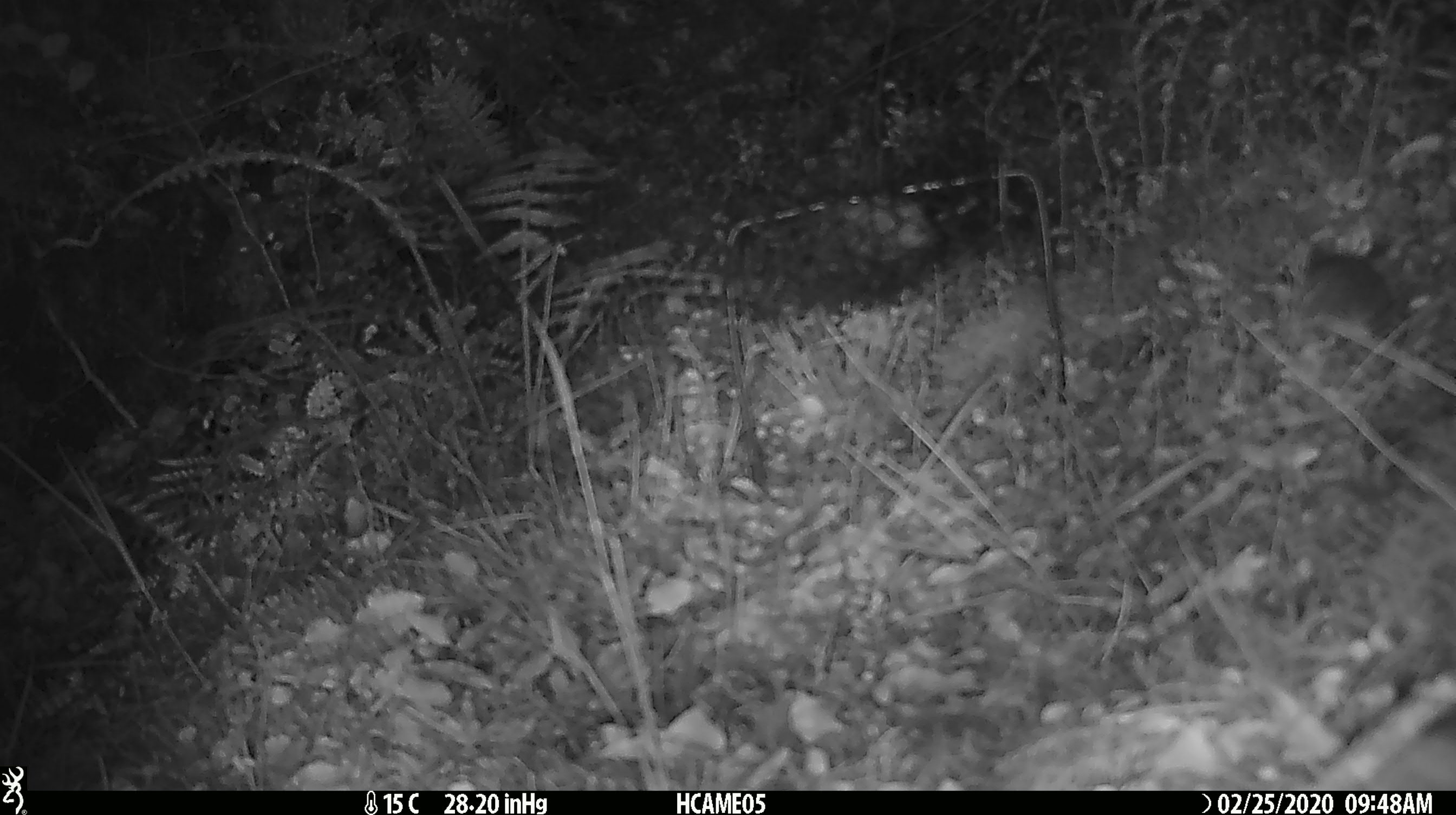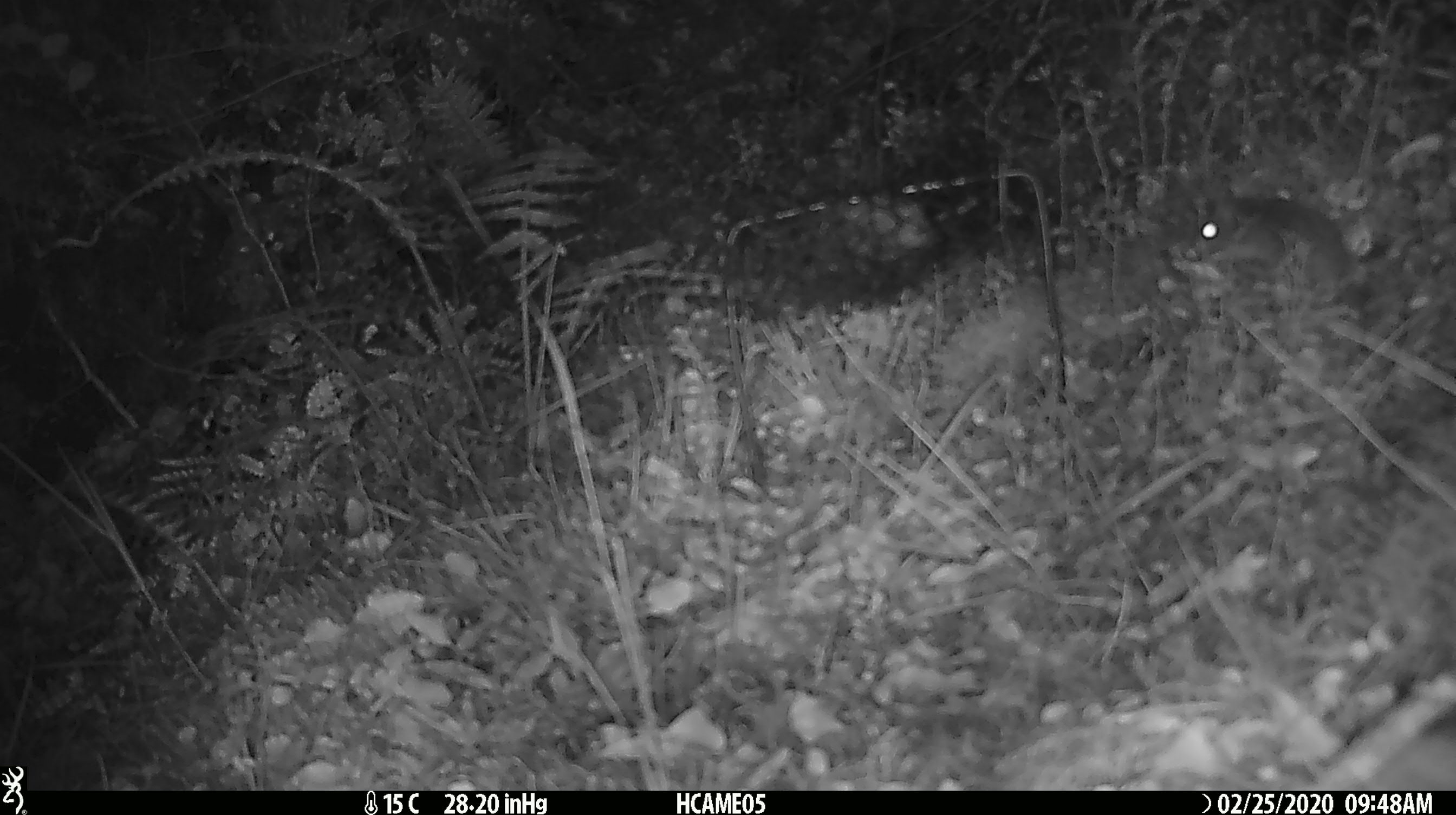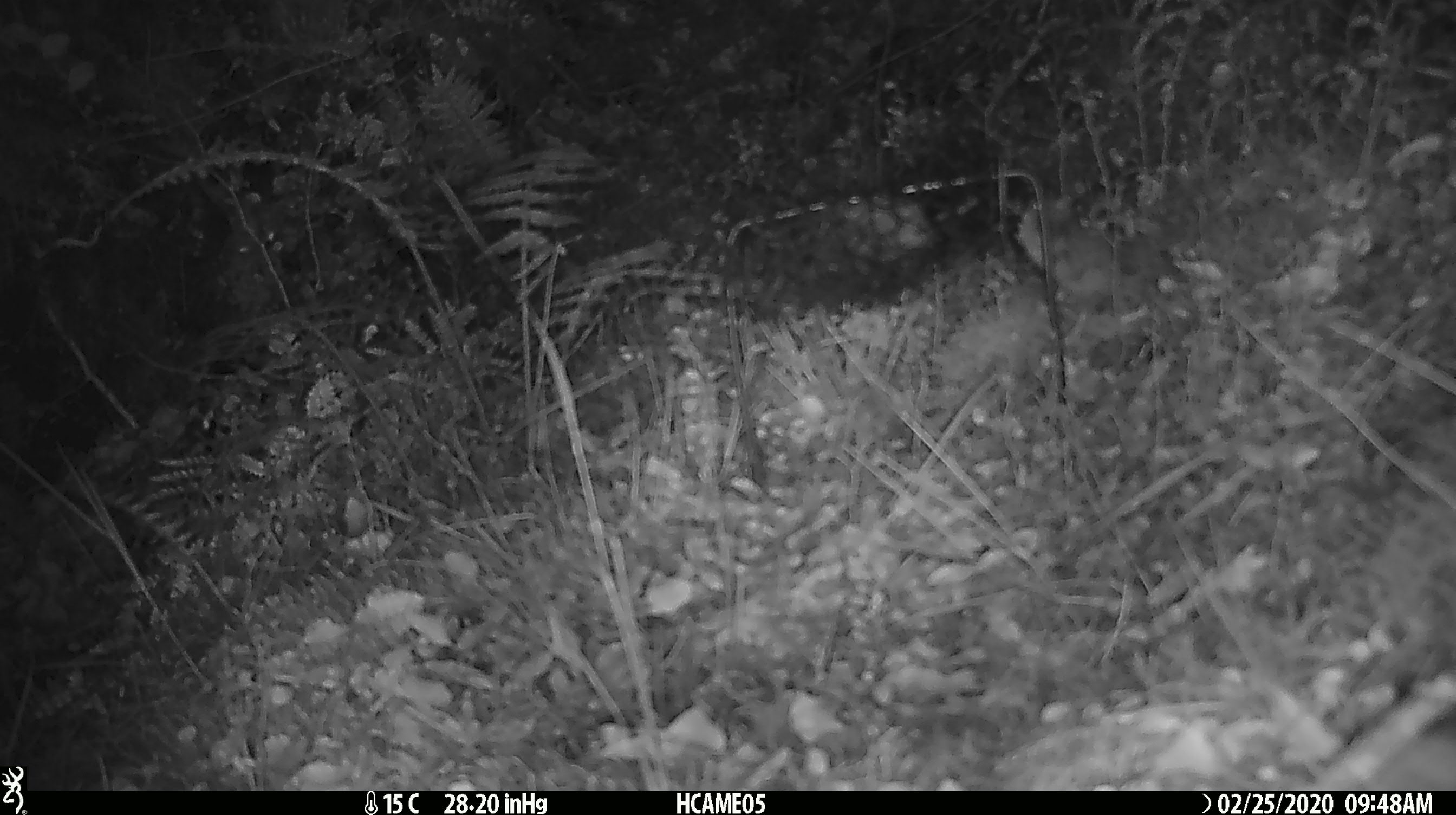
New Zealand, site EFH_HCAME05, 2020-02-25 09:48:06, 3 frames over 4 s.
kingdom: Animalia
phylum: Chordata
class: Mammalia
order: Rodentia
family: Muridae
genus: Mus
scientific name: Mus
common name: mouse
Mouse (Mus).